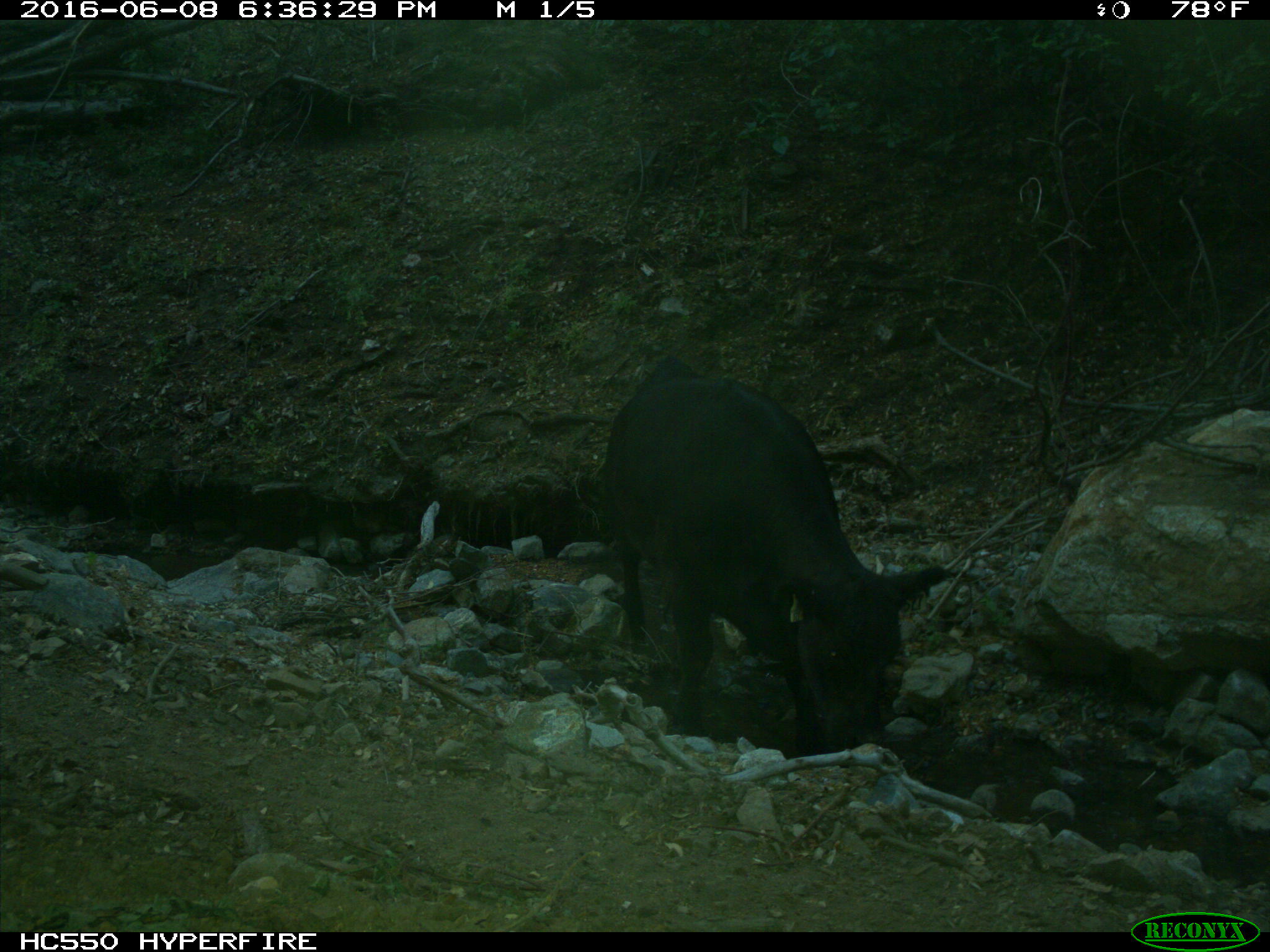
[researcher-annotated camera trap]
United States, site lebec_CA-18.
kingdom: Animalia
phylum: Chordata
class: Mammalia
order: Artiodactyla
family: Bovidae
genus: Bos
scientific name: Bos taurus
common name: domestic cow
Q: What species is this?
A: Bos taurus (domestic cow).